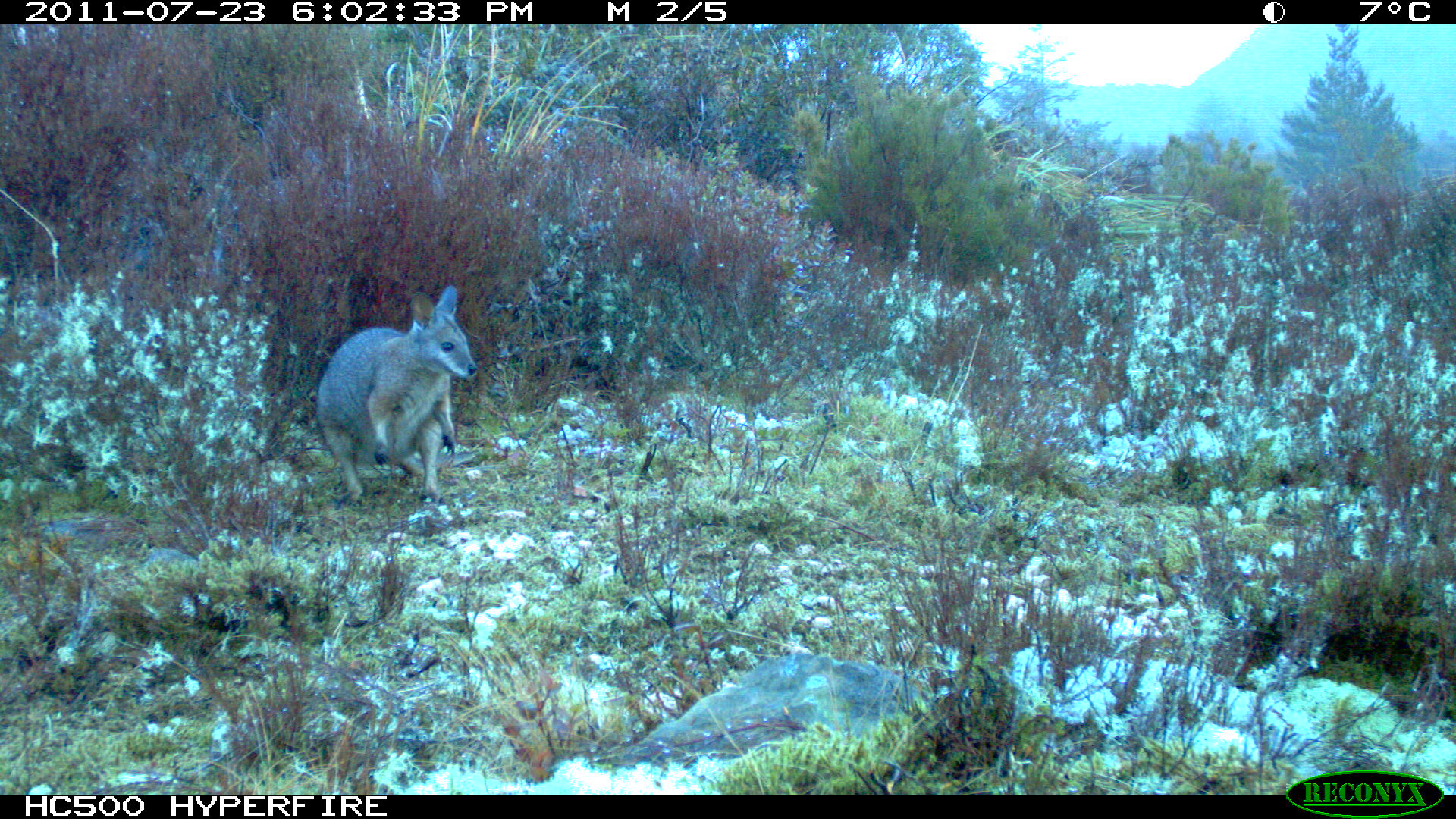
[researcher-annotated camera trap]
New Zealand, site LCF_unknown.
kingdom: Animalia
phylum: Chordata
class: Mammalia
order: Diprotodontia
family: Macropodidae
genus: Notamacropus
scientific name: Notamacropus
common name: wallaby